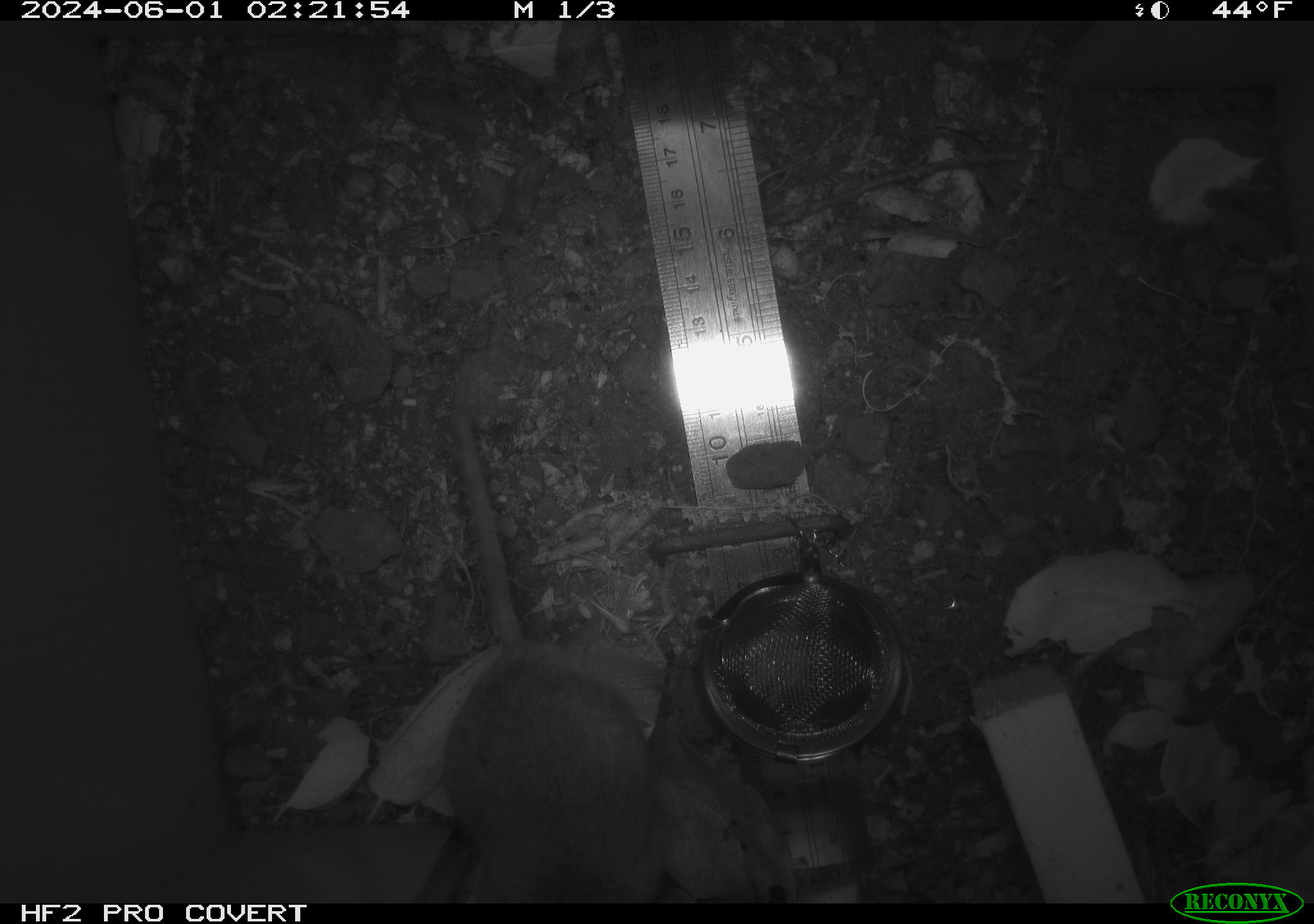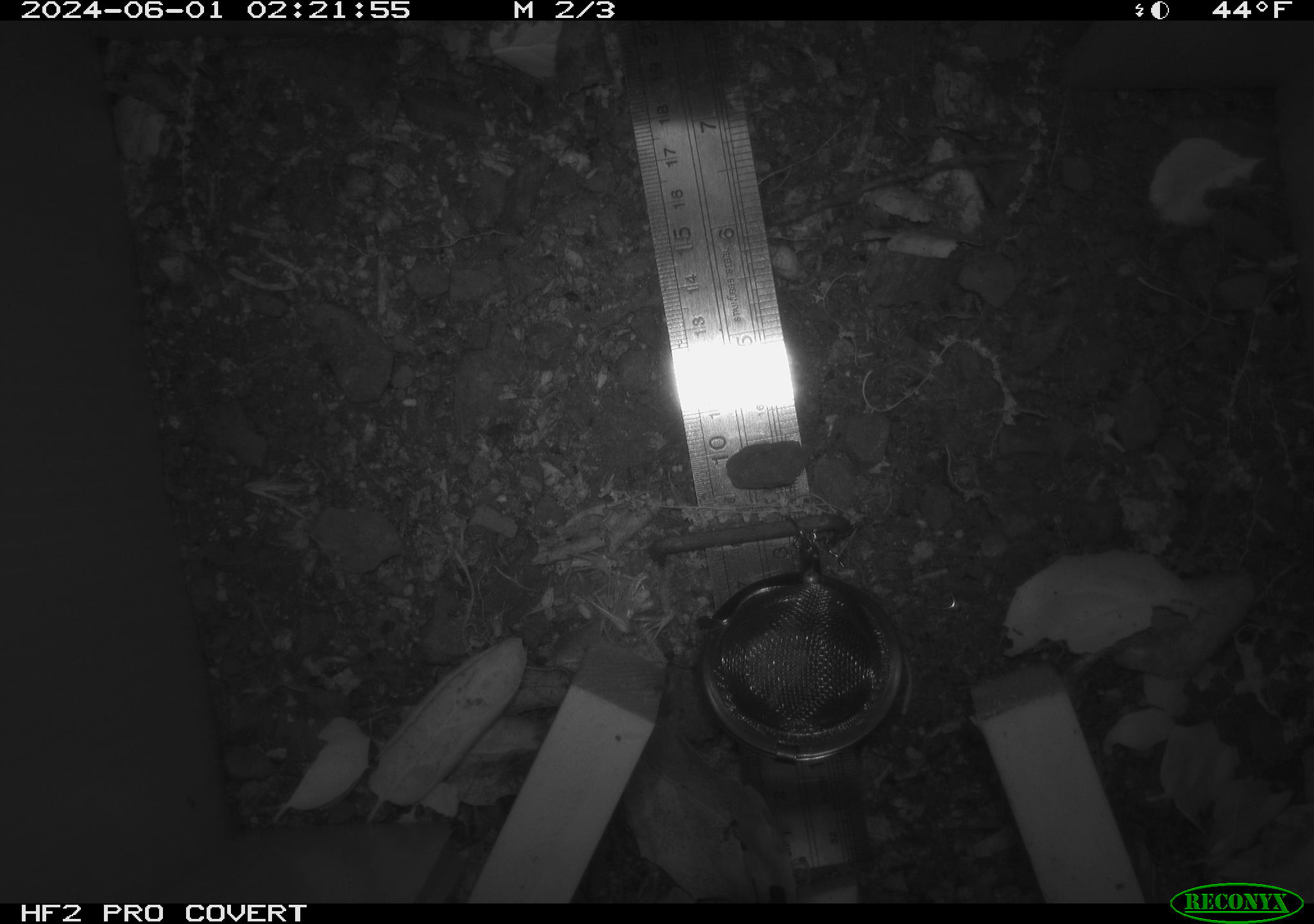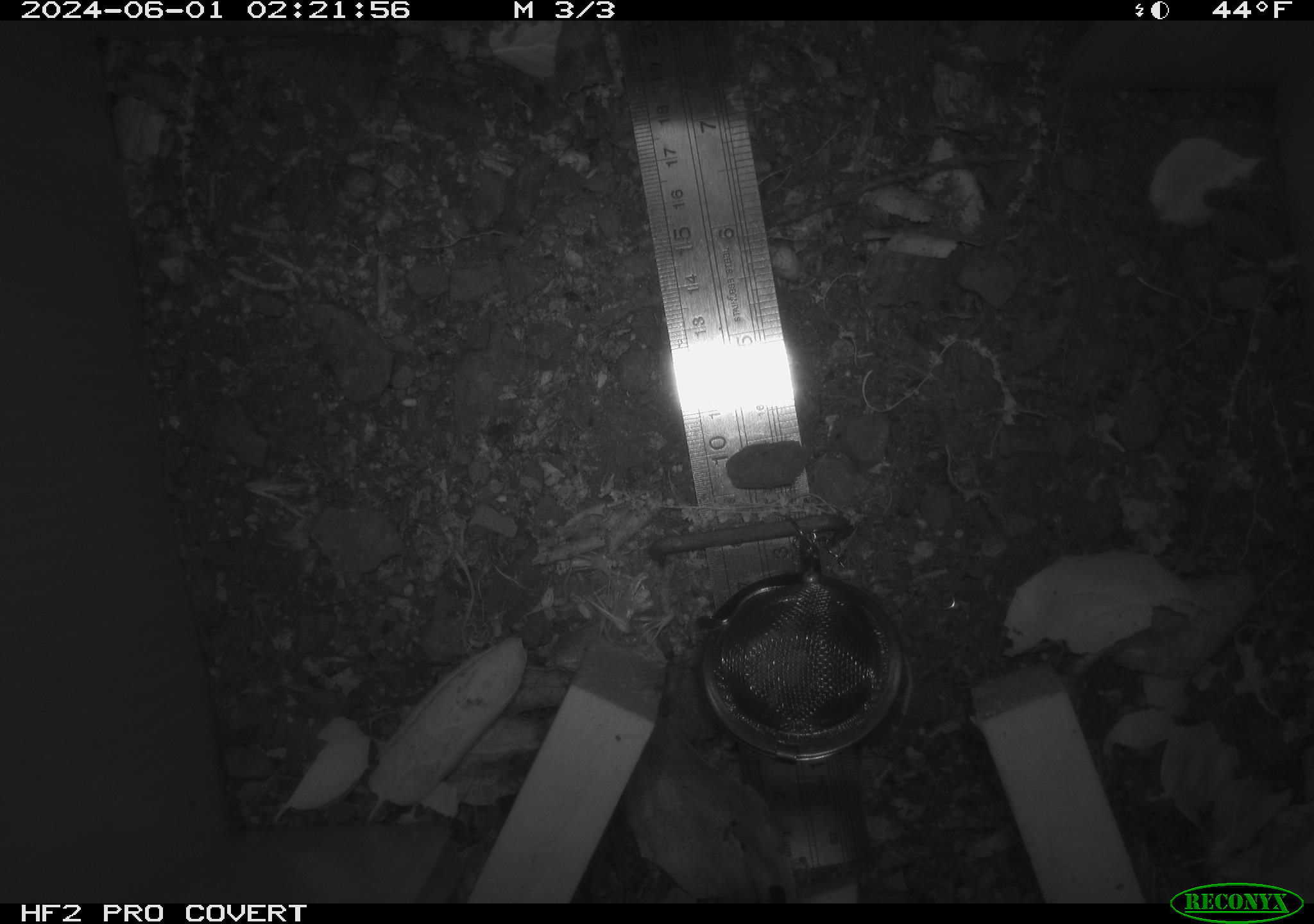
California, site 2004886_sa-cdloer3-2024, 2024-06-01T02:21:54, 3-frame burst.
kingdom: Animalia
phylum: Chordata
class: Mammalia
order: Rodentia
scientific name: Rodentia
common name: rodent